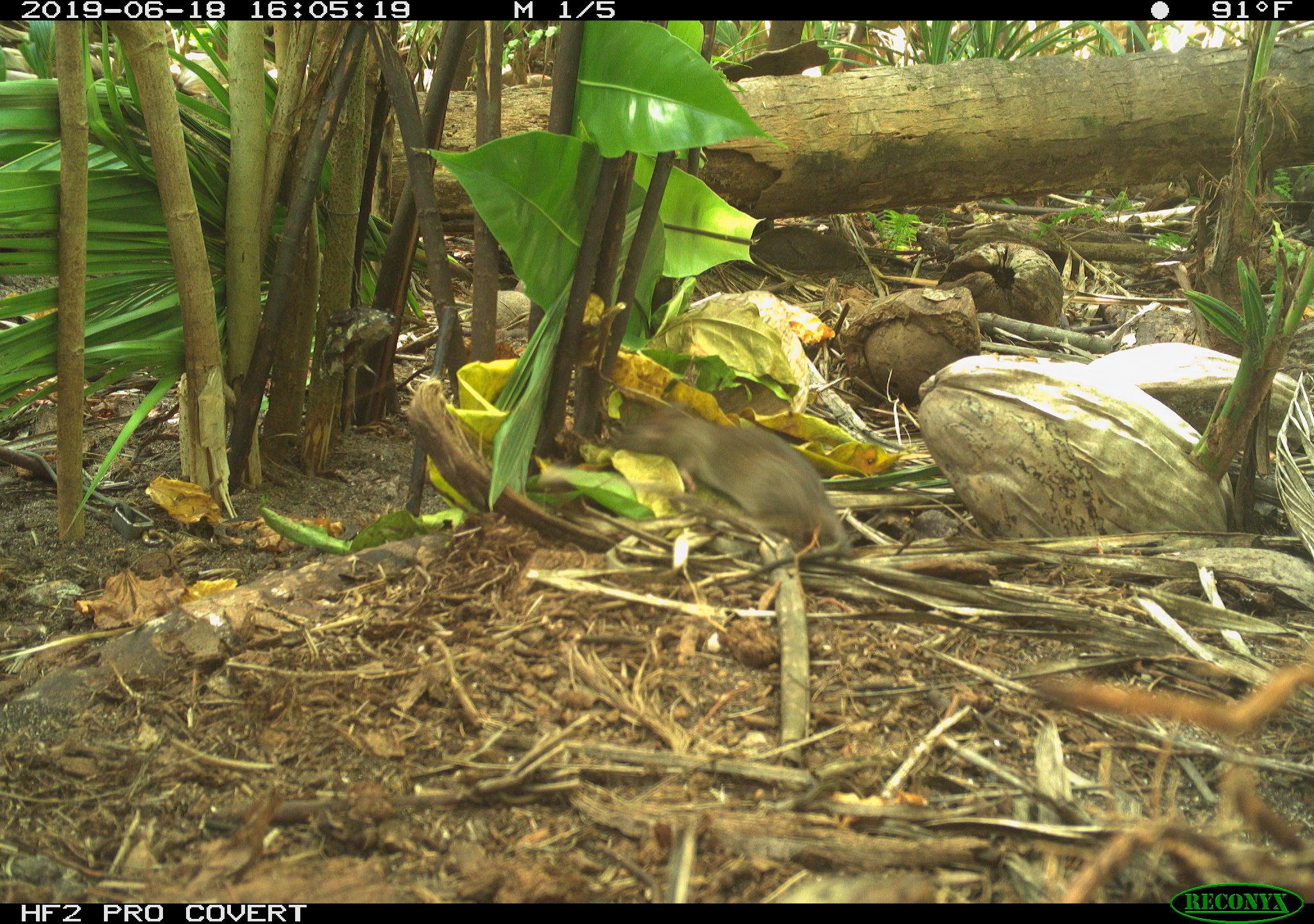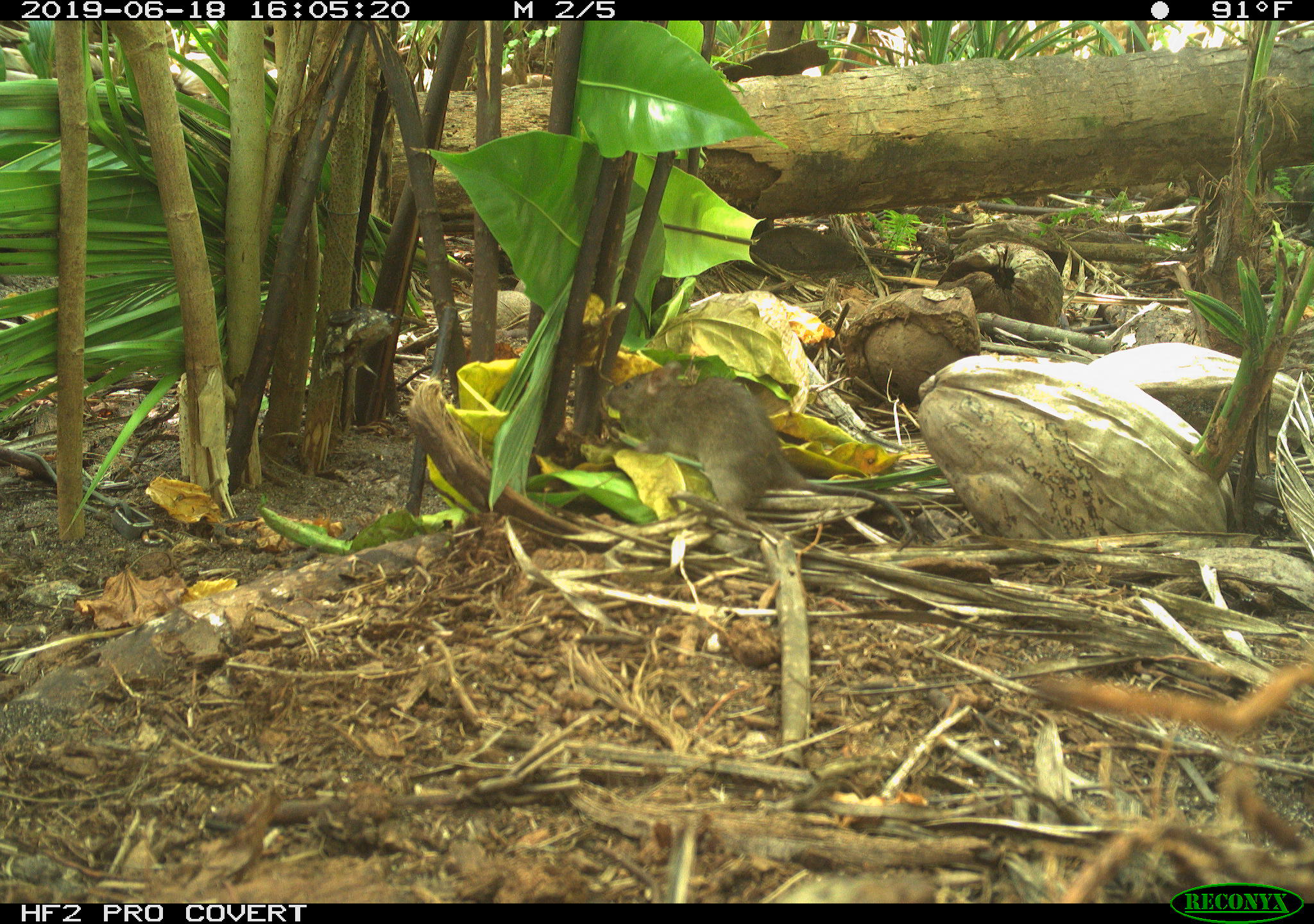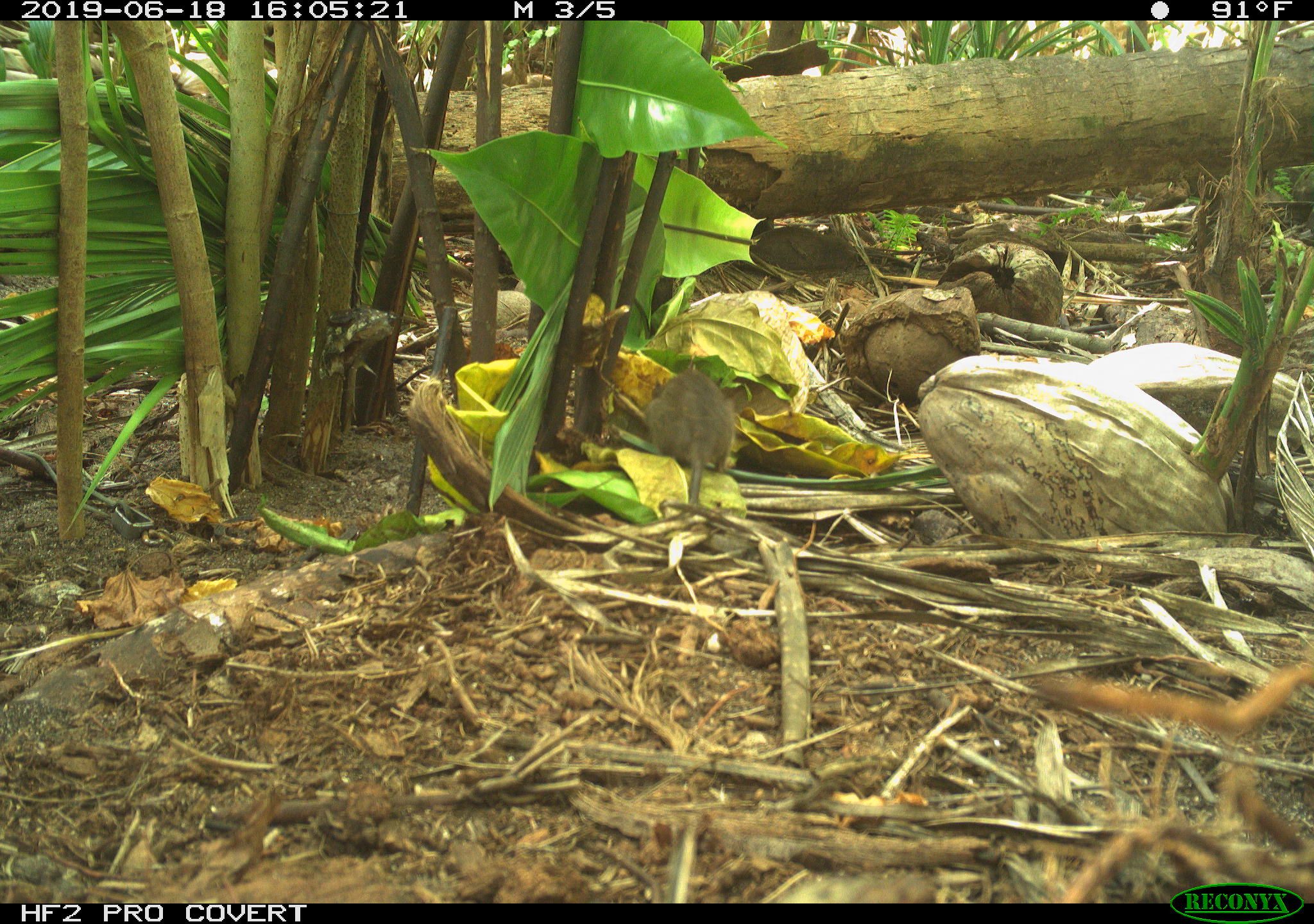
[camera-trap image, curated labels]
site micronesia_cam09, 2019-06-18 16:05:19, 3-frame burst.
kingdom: Animalia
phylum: Chordata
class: Mammalia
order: Rodentia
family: Muridae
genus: Rattus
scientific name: Rattus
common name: rat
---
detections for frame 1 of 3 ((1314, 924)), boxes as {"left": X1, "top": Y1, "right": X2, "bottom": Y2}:
rat: {"left": 608, "top": 401, "right": 860, "bottom": 569}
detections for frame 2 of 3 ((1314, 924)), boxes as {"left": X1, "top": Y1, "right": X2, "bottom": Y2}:
rat: {"left": 602, "top": 361, "right": 930, "bottom": 551}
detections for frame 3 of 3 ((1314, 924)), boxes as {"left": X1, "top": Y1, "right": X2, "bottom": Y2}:
rat: {"left": 644, "top": 370, "right": 738, "bottom": 513}